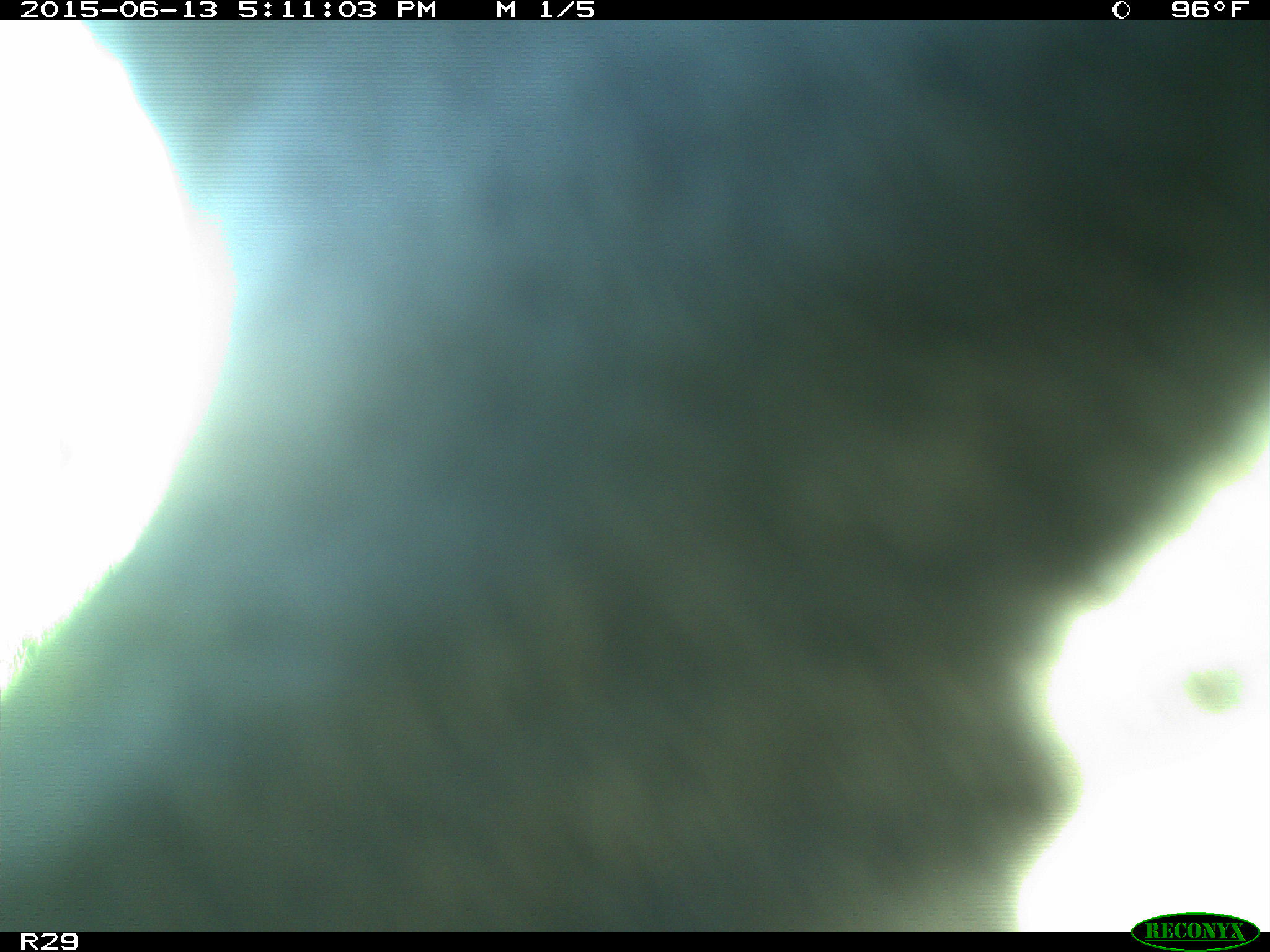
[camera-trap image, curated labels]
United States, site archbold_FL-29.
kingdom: Animalia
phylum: Chordata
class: Mammalia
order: Artiodactyla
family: Bovidae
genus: Bos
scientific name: Bos taurus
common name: domestic cow